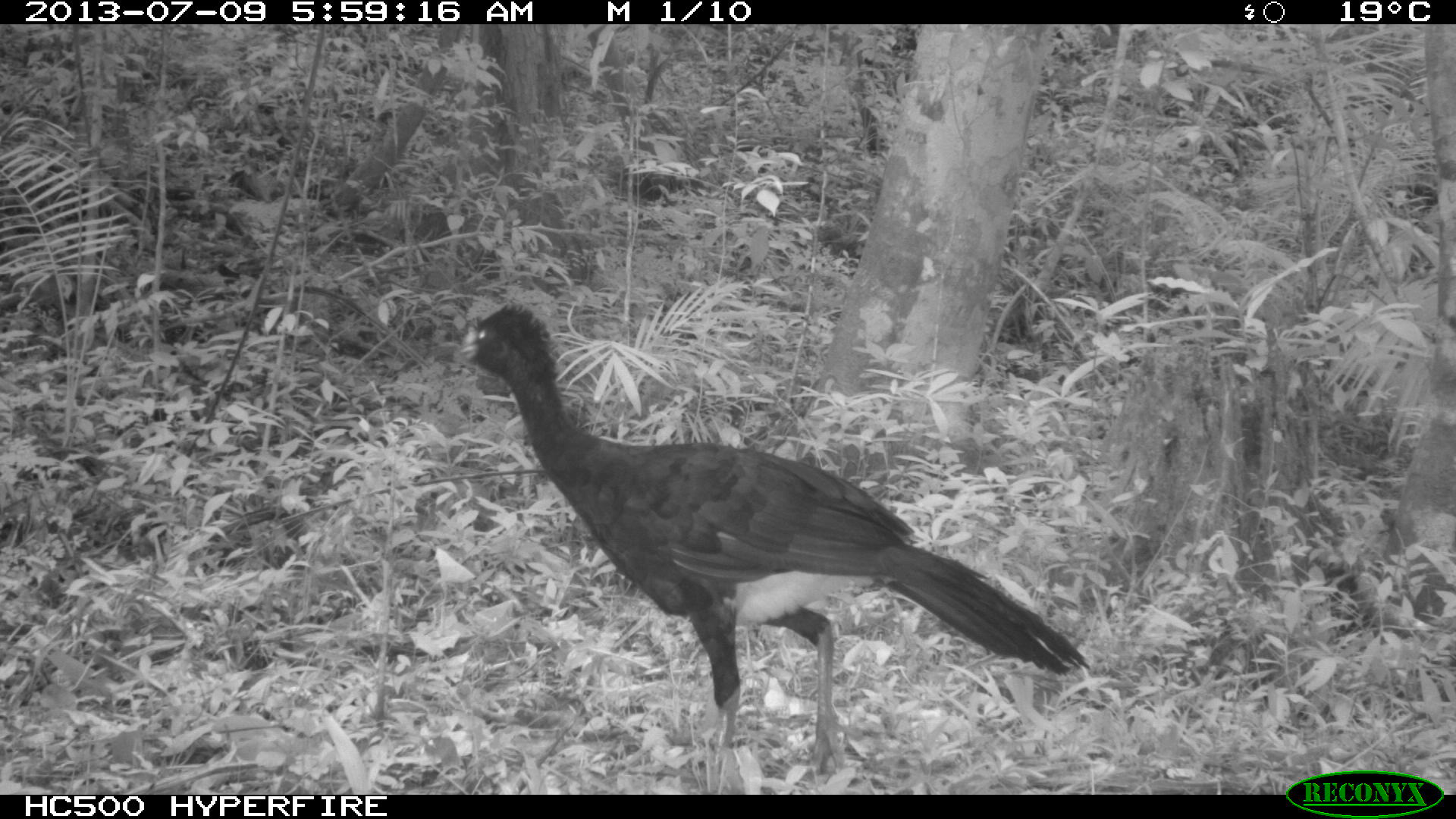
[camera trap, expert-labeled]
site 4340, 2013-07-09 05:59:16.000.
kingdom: Animalia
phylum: Chordata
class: Aves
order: Galliformes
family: Cracidae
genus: Crax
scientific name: Crax rubra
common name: great curassow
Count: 1.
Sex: male.